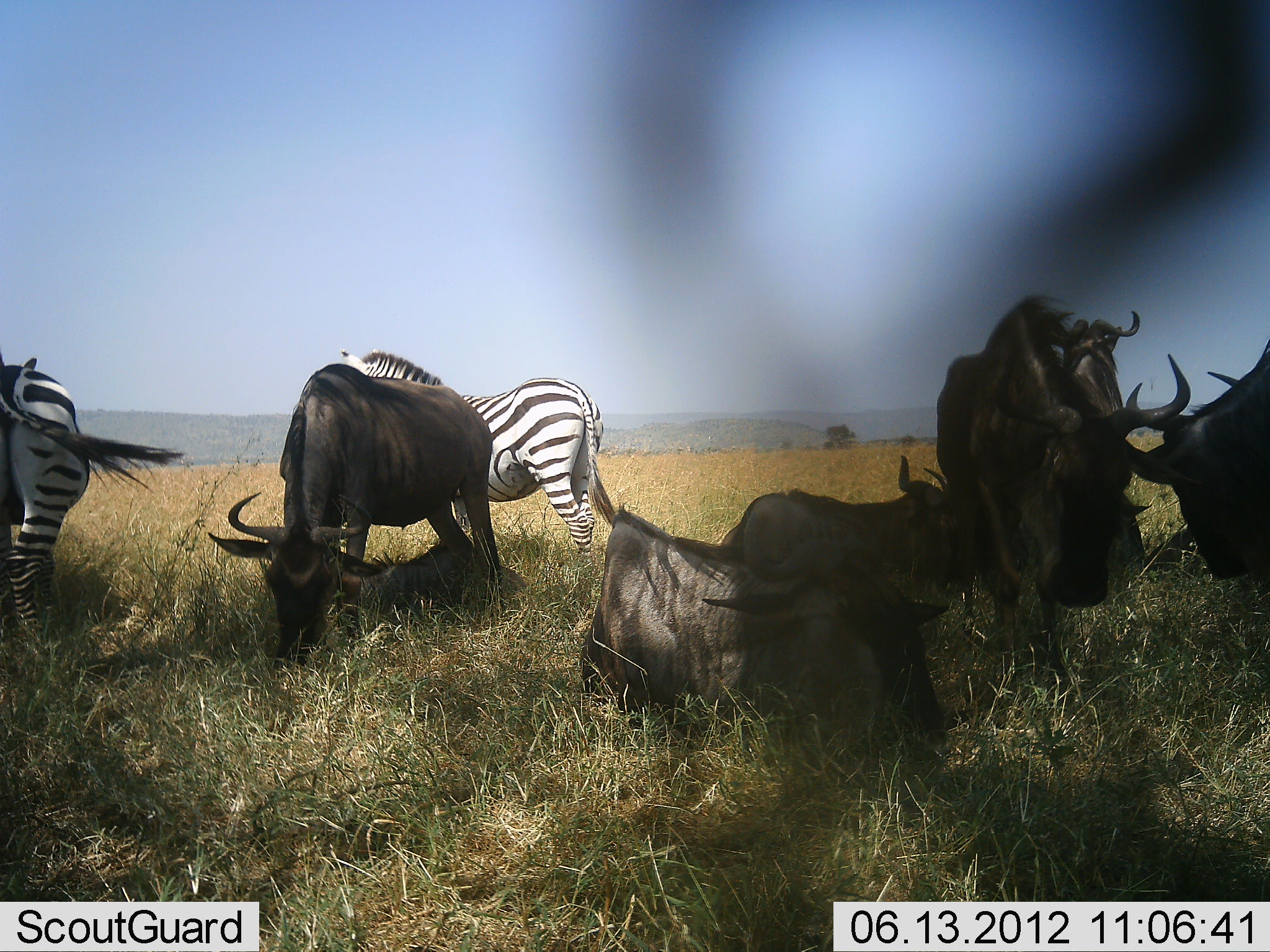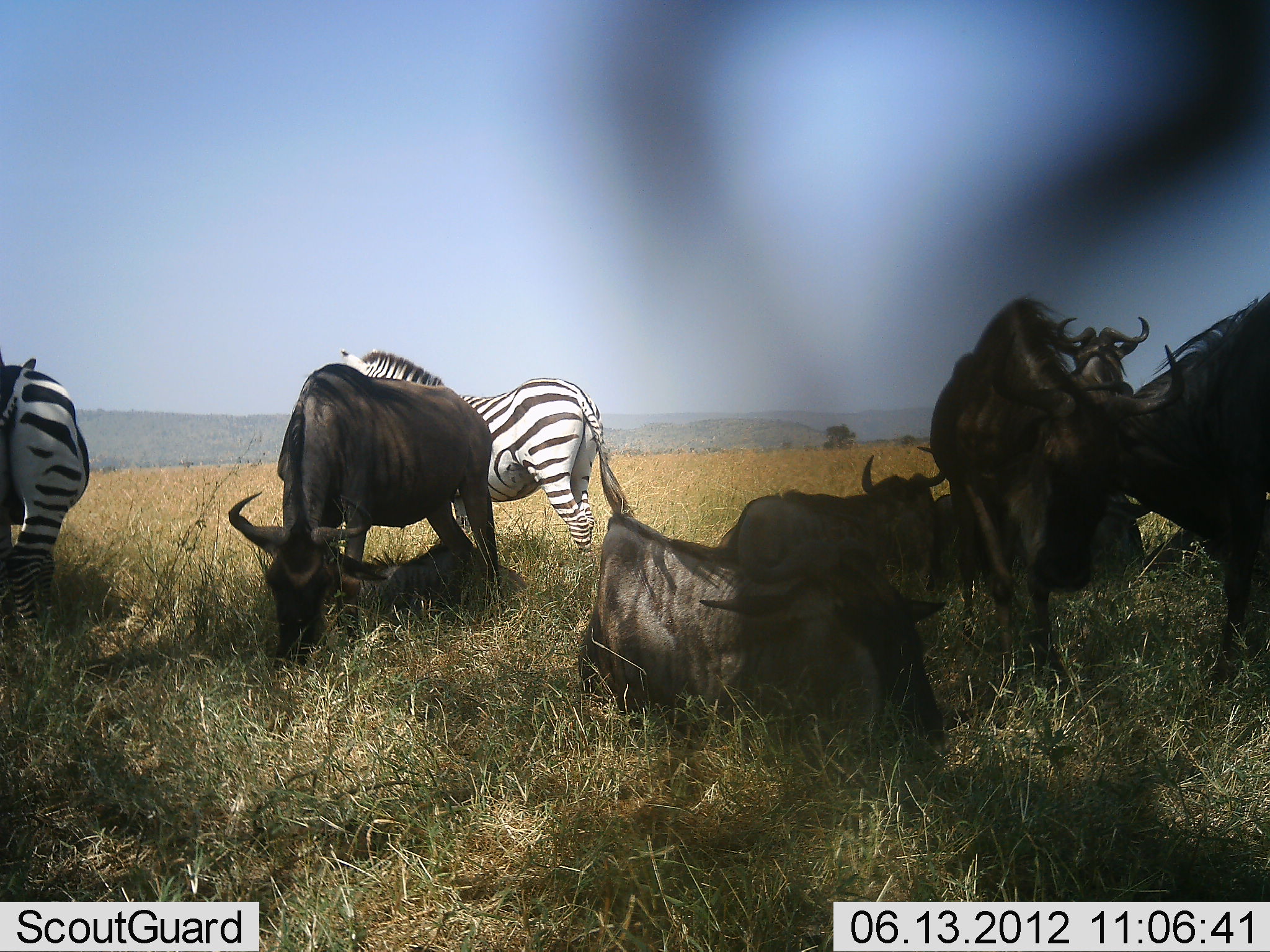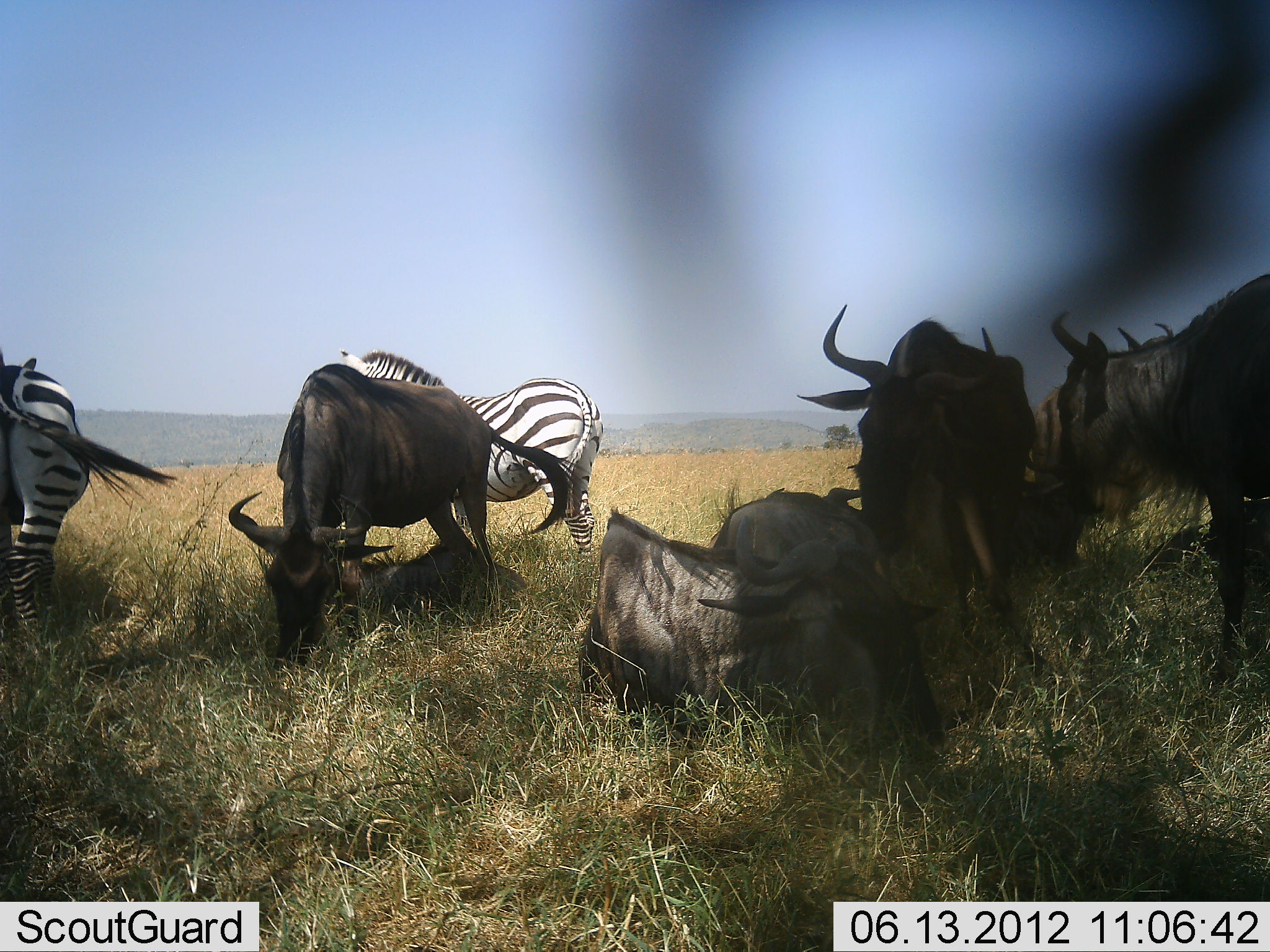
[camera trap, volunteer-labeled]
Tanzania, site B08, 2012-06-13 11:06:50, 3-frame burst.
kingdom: Animalia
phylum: Chordata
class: Mammalia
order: Artiodactyla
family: Bovidae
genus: Connochaetes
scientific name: Connochaetes taurinus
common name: blue wildebeest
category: wildebeest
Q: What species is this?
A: Wildebeest (blue wildebeest) (Connochaetes taurinus).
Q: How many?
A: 6.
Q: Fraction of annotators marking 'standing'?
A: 70%.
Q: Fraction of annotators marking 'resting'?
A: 100%.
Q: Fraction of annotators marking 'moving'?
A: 20%.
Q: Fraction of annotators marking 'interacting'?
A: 30%.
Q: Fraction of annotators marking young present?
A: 10%.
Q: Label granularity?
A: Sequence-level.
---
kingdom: Animalia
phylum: Chordata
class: Mammalia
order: Perissodactyla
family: Equidae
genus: Equus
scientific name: Equus quagga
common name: plains zebra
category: zebra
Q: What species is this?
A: Zebra (plains zebra) (Equus quagga).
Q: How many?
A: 2.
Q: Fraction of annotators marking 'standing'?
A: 80%.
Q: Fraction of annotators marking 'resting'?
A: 10%.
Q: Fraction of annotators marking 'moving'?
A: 0%.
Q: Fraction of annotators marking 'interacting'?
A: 0%.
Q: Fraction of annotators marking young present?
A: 0%.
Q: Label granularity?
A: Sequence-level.